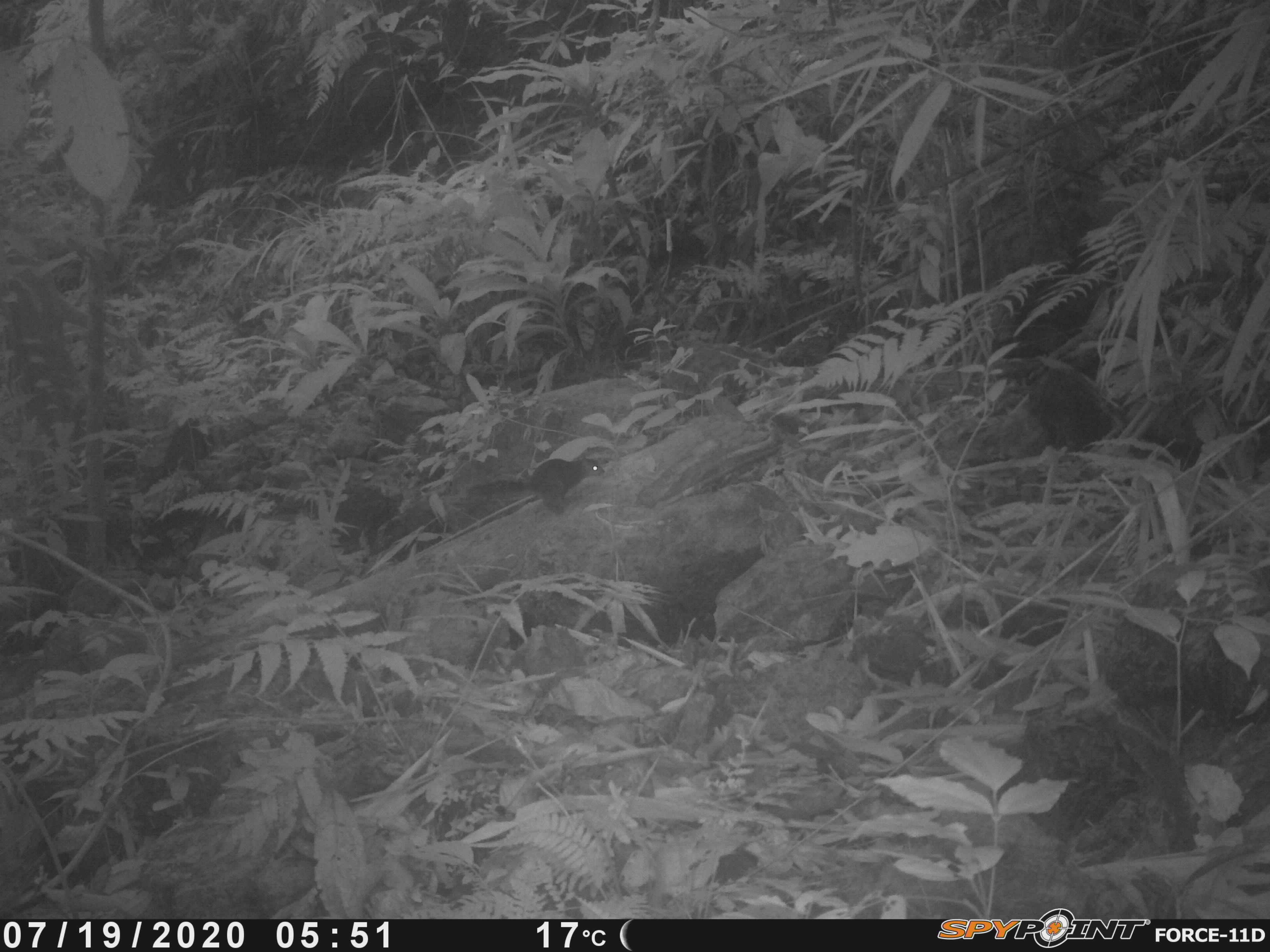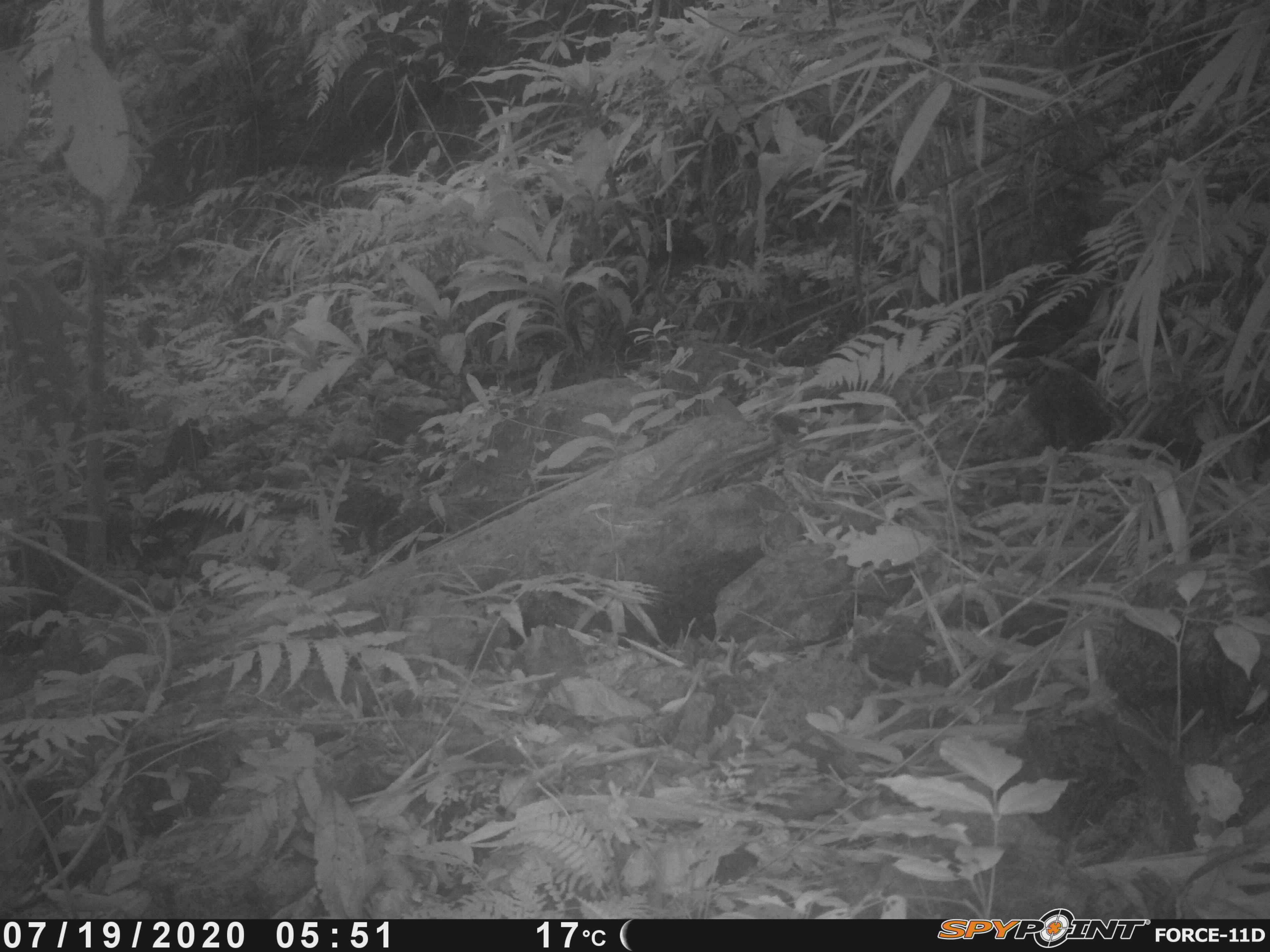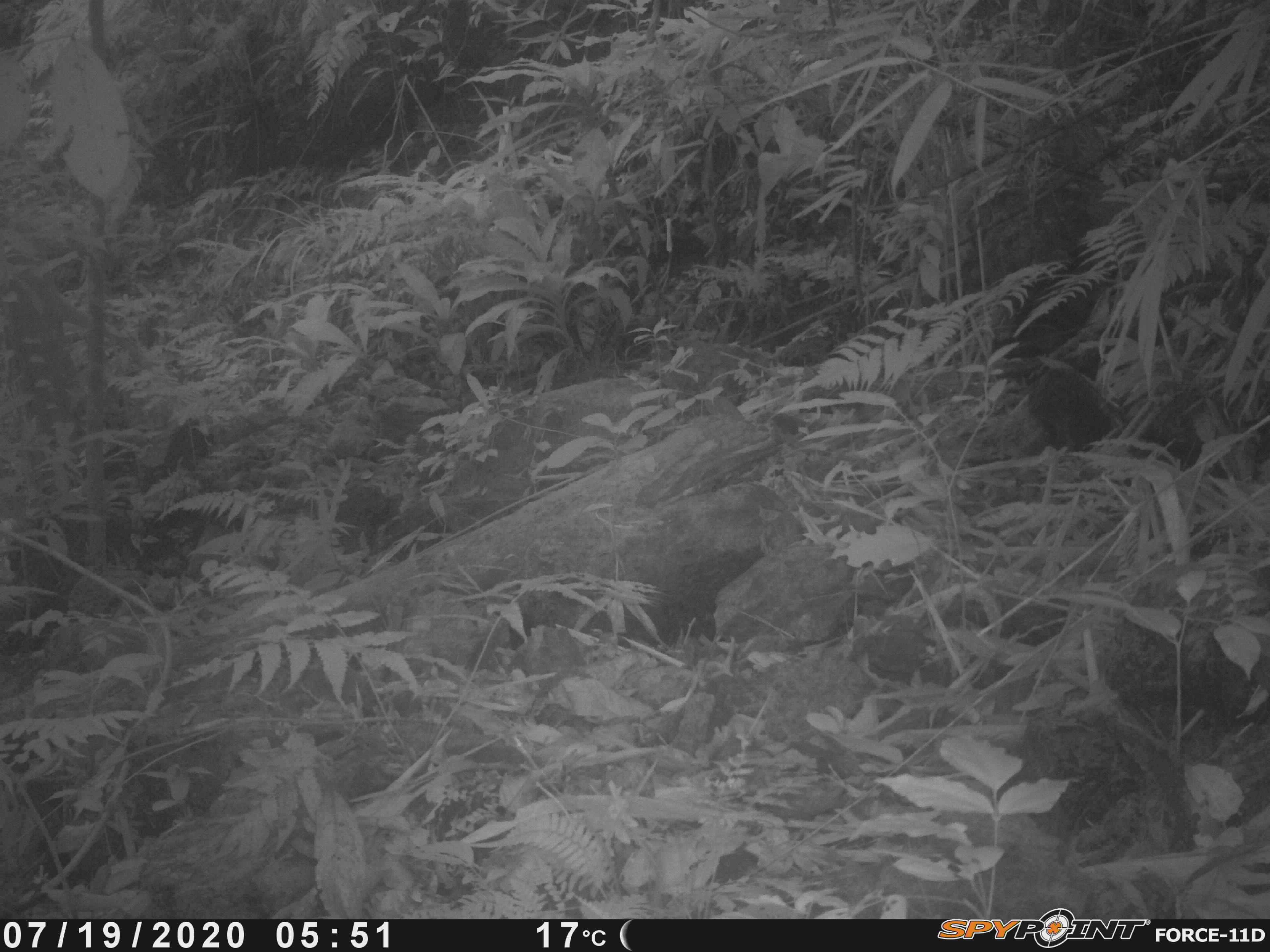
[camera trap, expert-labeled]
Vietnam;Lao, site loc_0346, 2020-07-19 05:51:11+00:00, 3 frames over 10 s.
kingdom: Animalia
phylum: Chordata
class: Mammalia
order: Rodentia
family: Sciuridae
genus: Dremomys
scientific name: Dremomys rufigenis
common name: red-cheeked squirrel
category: red cheeked squirrel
Red cheeked squirrel (red-cheeked squirrel) (Dremomys rufigenis). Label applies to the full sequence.